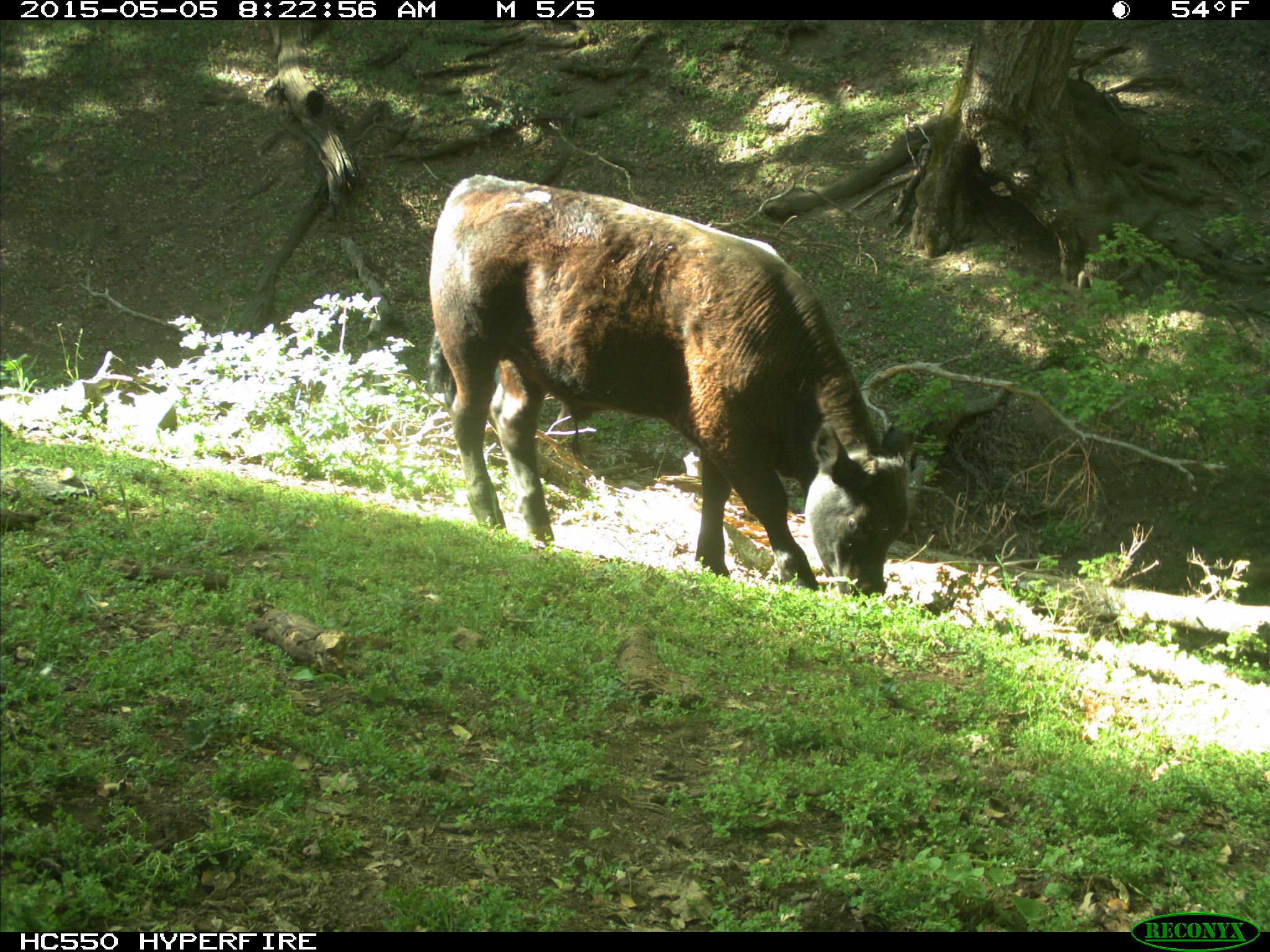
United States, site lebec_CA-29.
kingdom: Animalia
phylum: Chordata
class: Mammalia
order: Artiodactyla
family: Bovidae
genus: Bos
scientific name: Bos taurus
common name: domestic cow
Bos taurus (domestic cow).